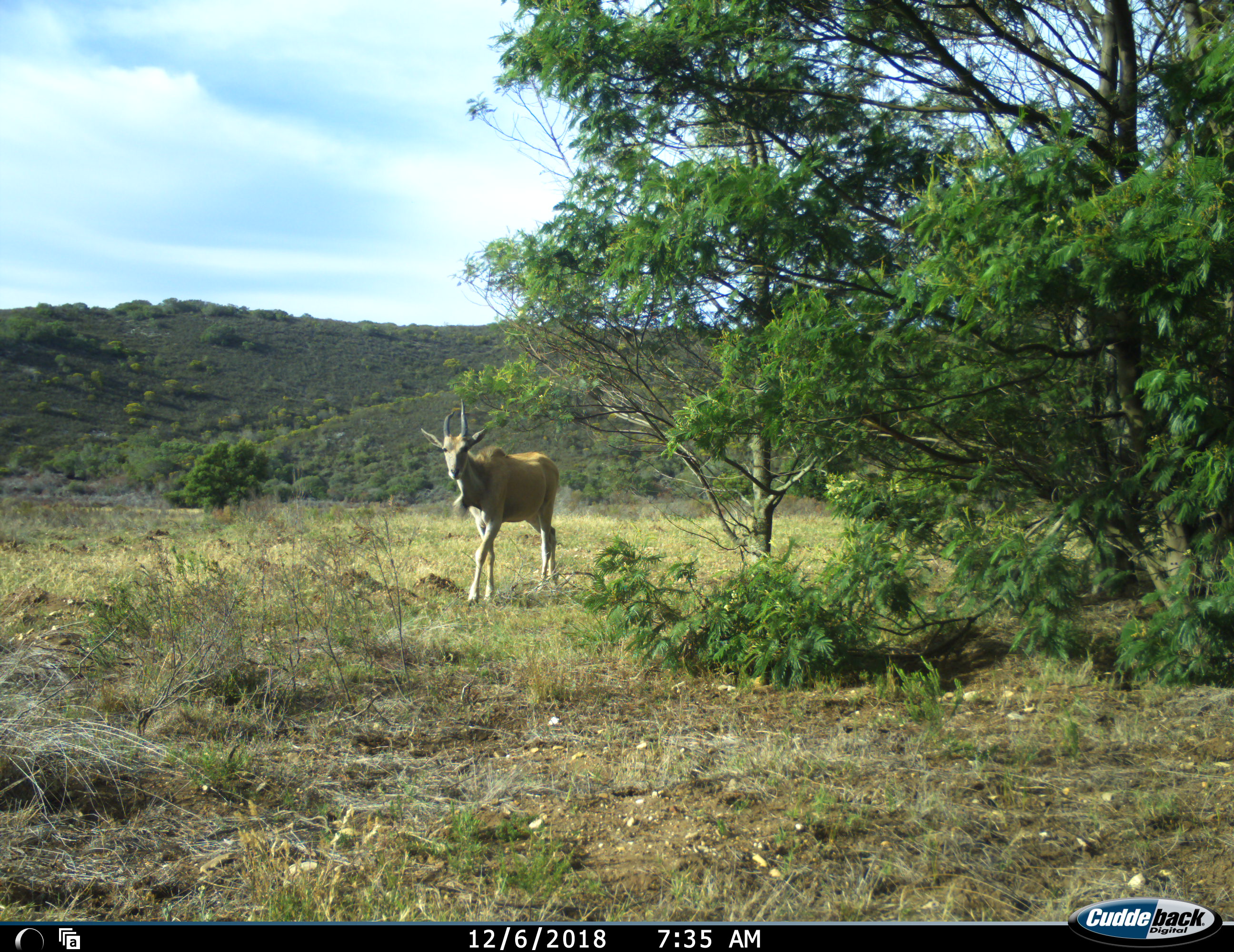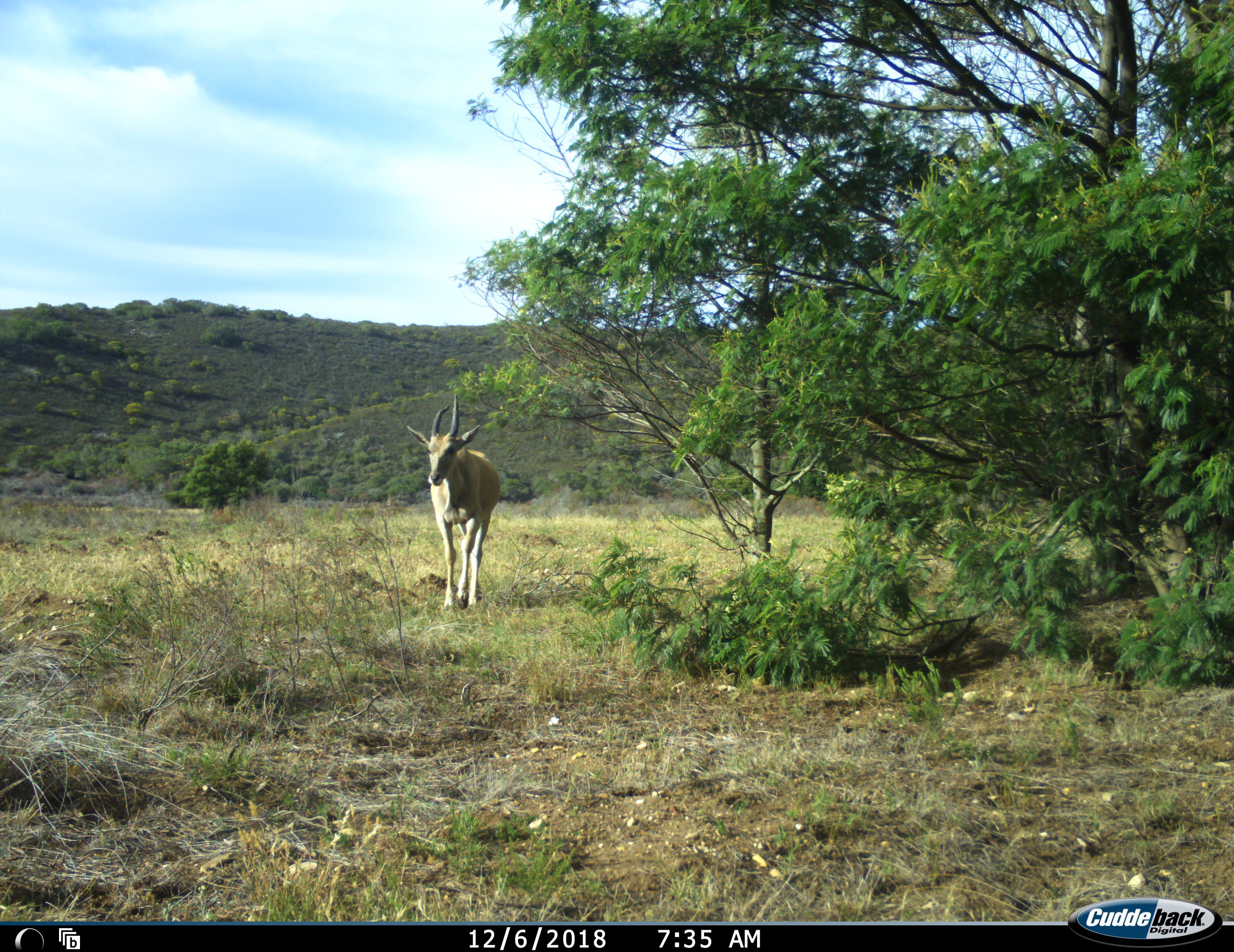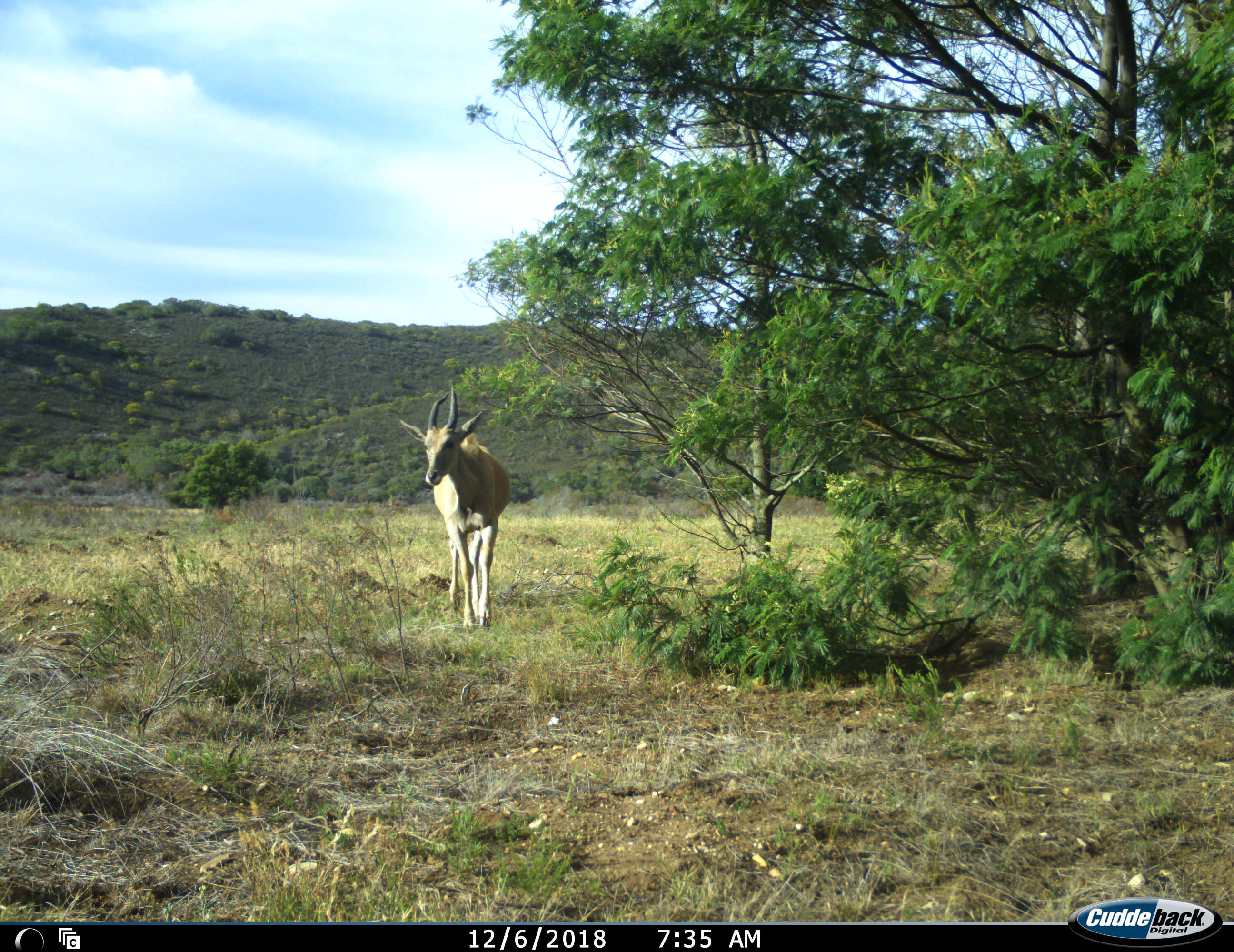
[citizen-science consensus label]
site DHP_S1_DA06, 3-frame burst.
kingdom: Animalia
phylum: Chordata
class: Mammalia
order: Artiodactyla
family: Bovidae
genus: Tragelaphus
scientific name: Tragelaphus oryx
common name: eland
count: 1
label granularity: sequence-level